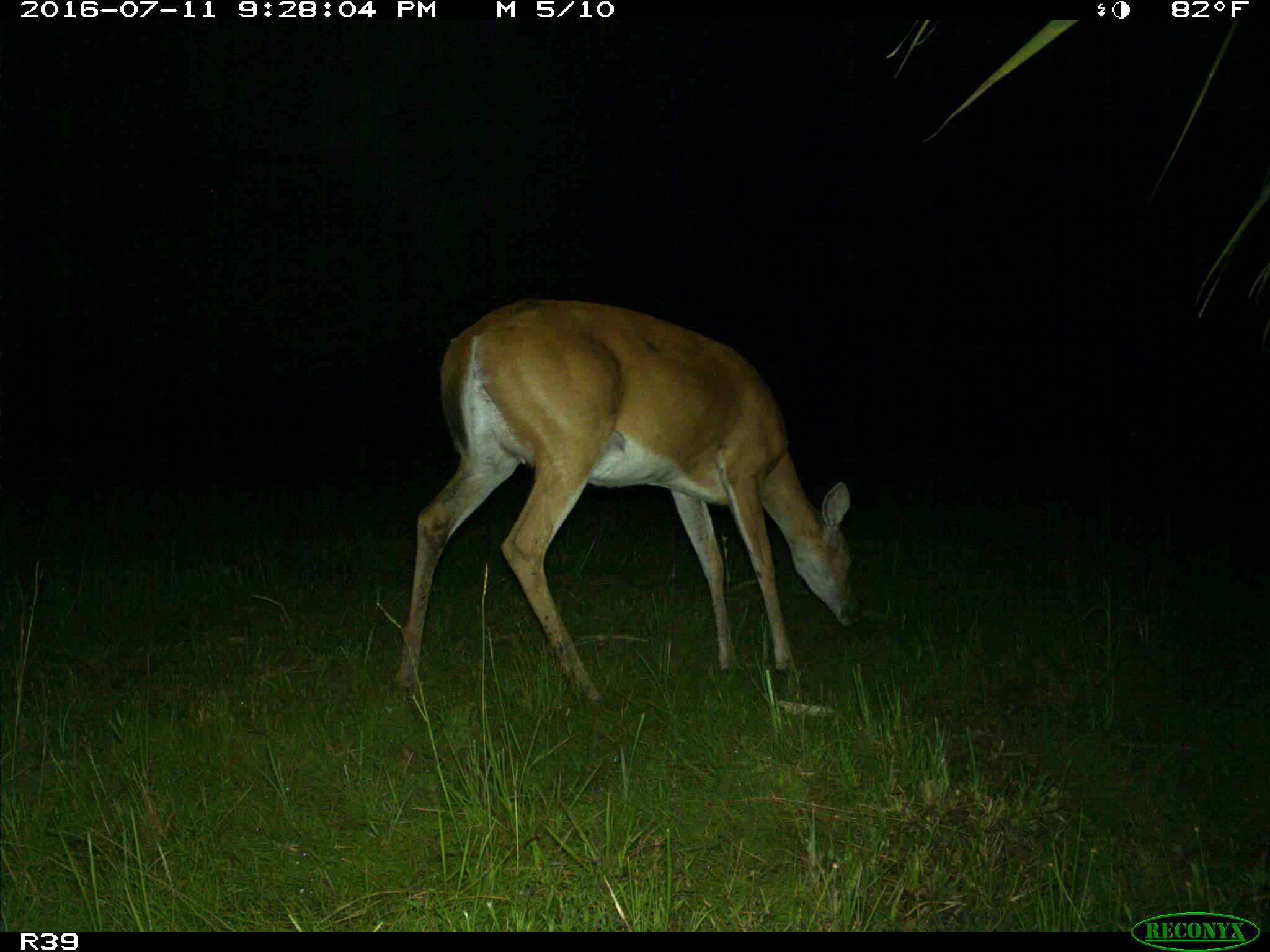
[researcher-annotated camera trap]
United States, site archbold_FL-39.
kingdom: Animalia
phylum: Chordata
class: Mammalia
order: Artiodactyla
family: Cervidae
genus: Odocoileus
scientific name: Odocoileus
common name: deer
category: unidentified deer